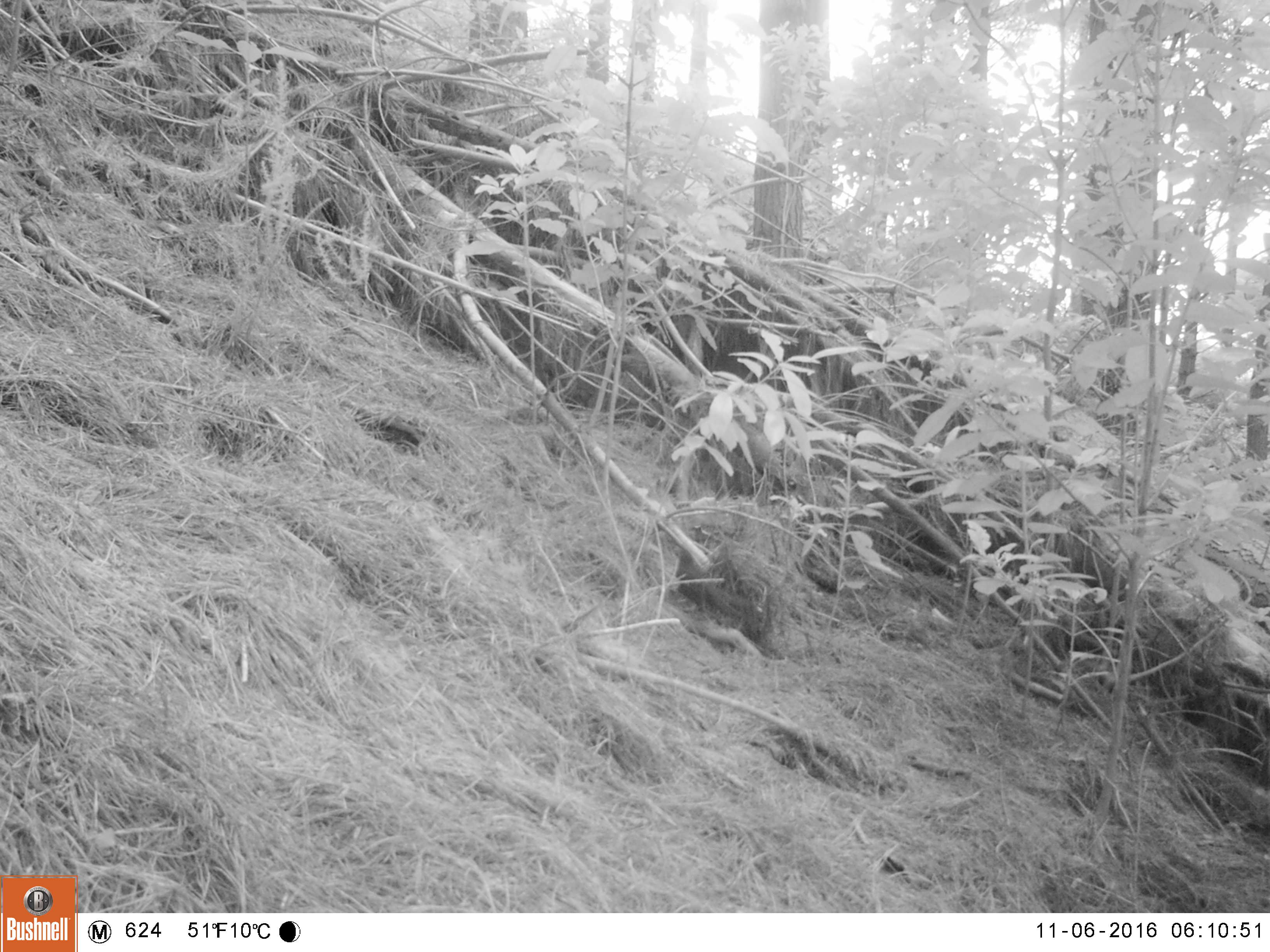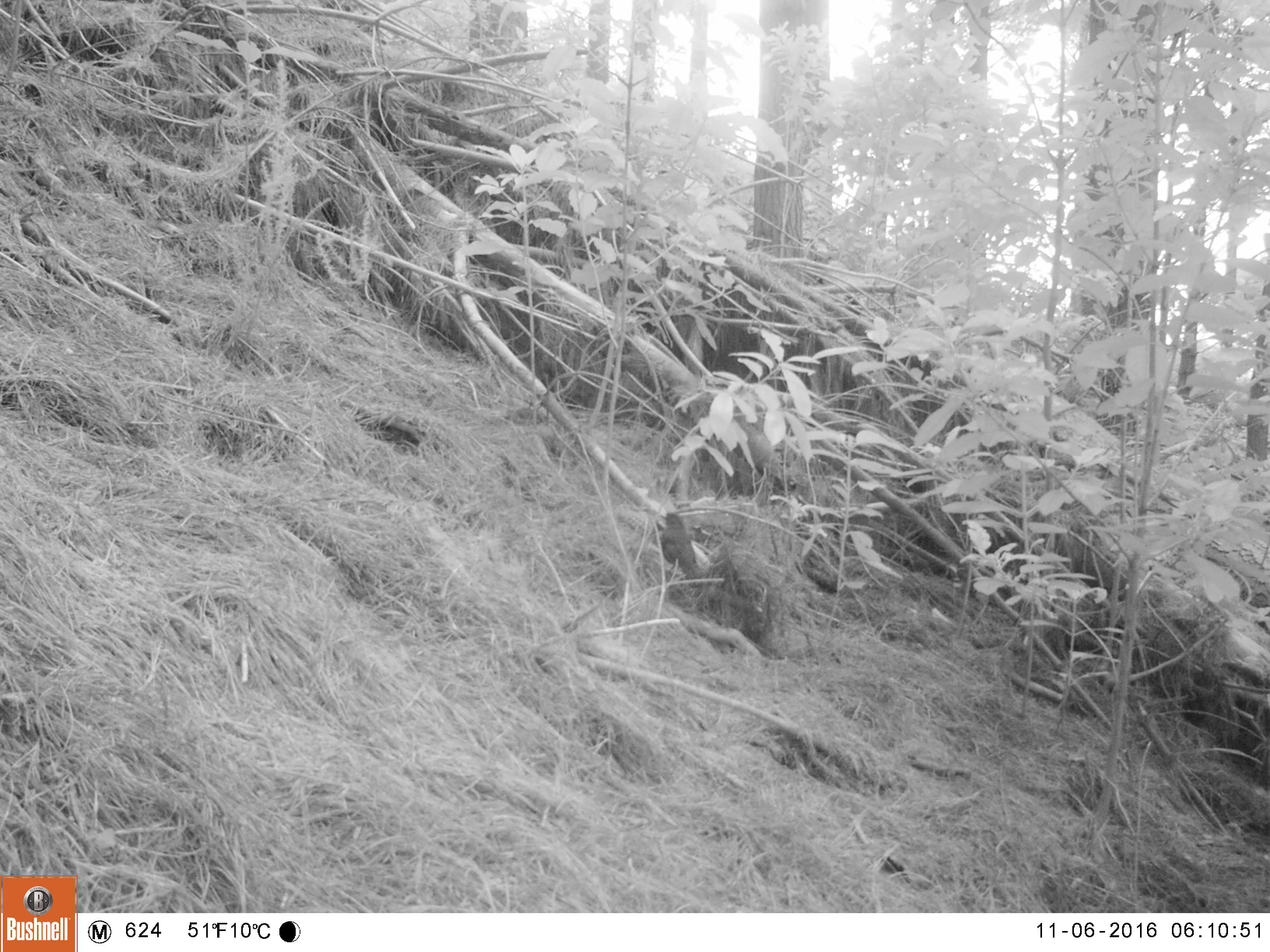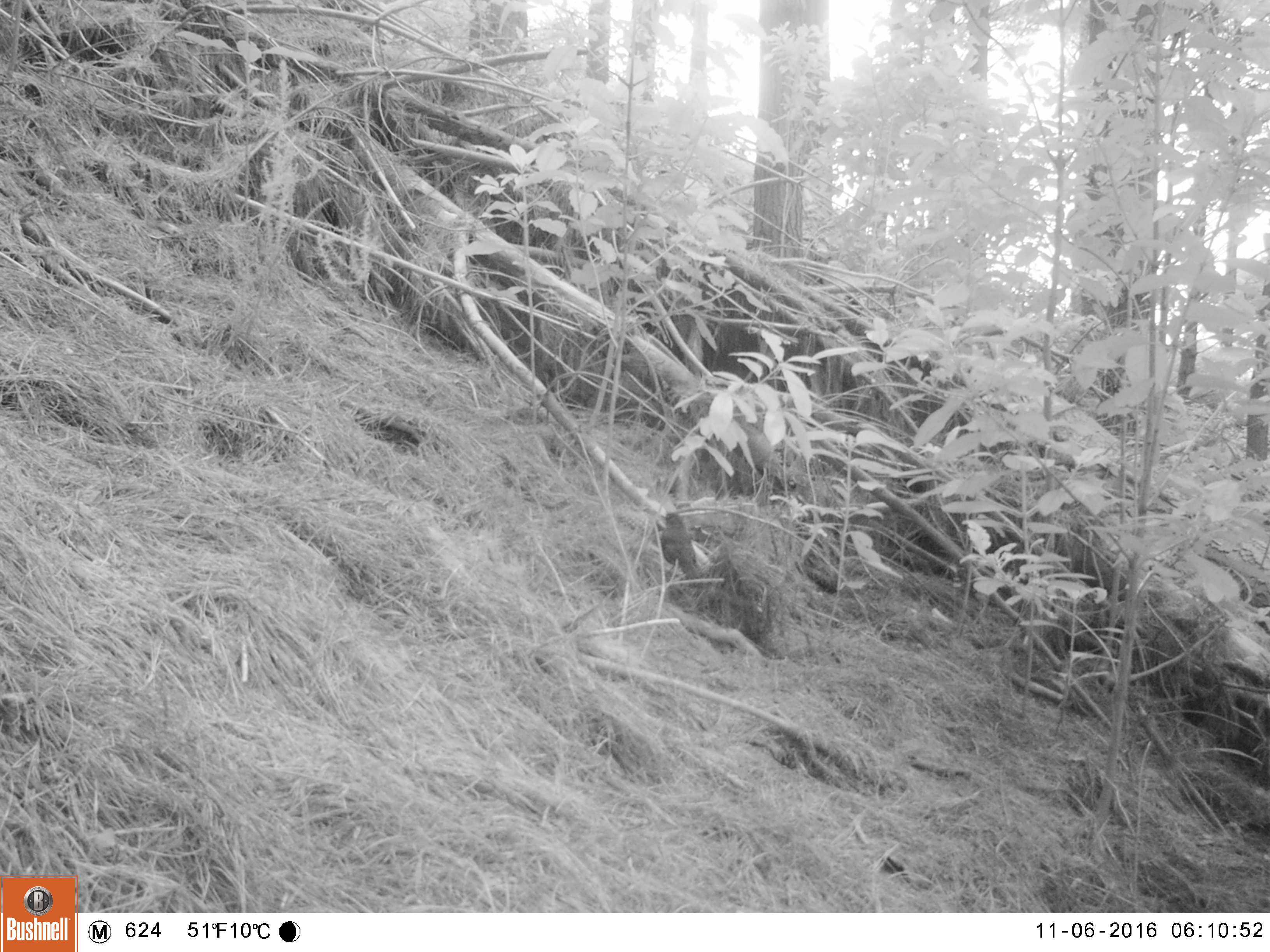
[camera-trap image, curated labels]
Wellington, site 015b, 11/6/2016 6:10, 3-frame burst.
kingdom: Animalia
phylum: Chordata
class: Aves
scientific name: Aves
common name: bird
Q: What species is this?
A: Bird (Aves).